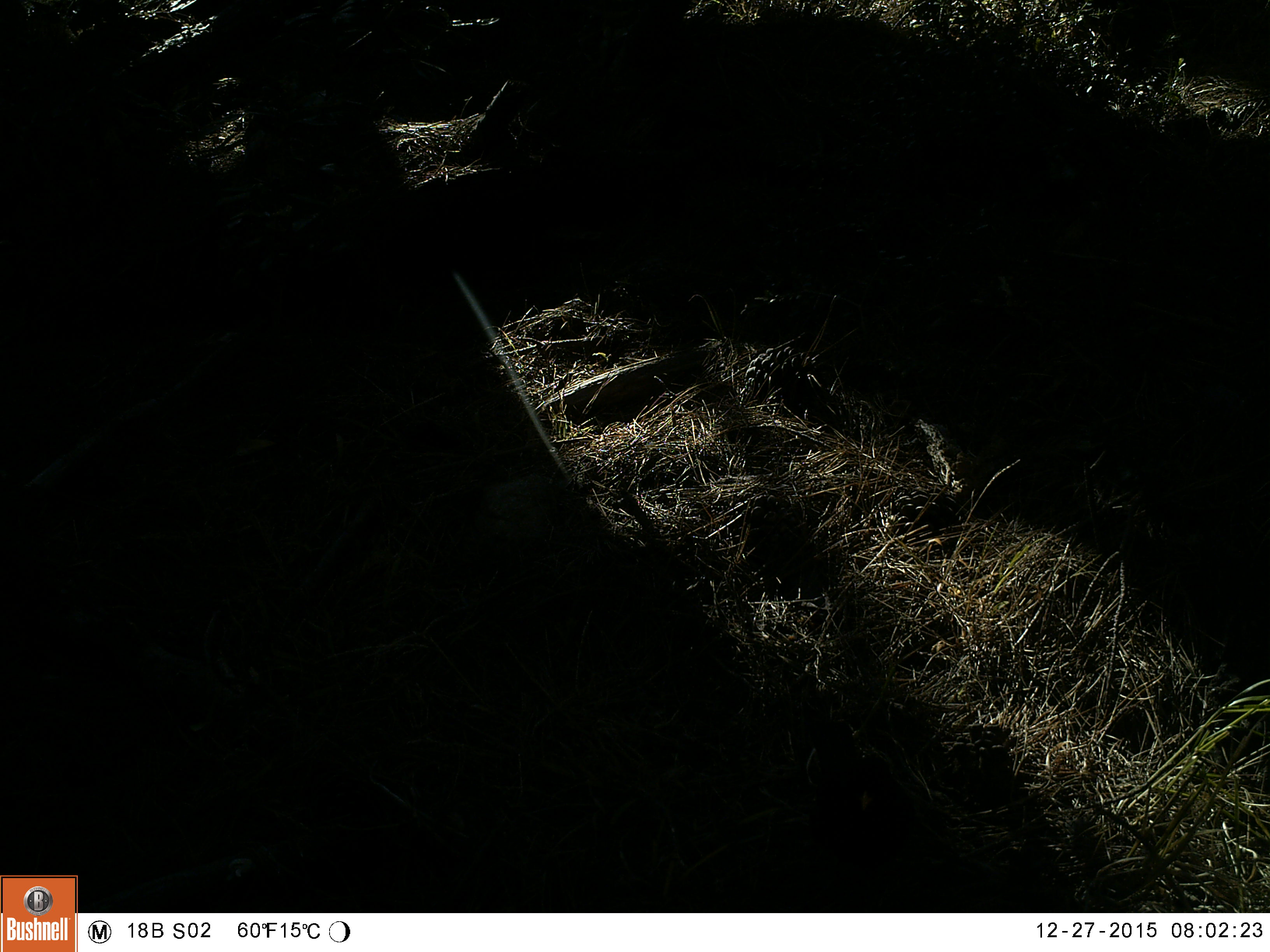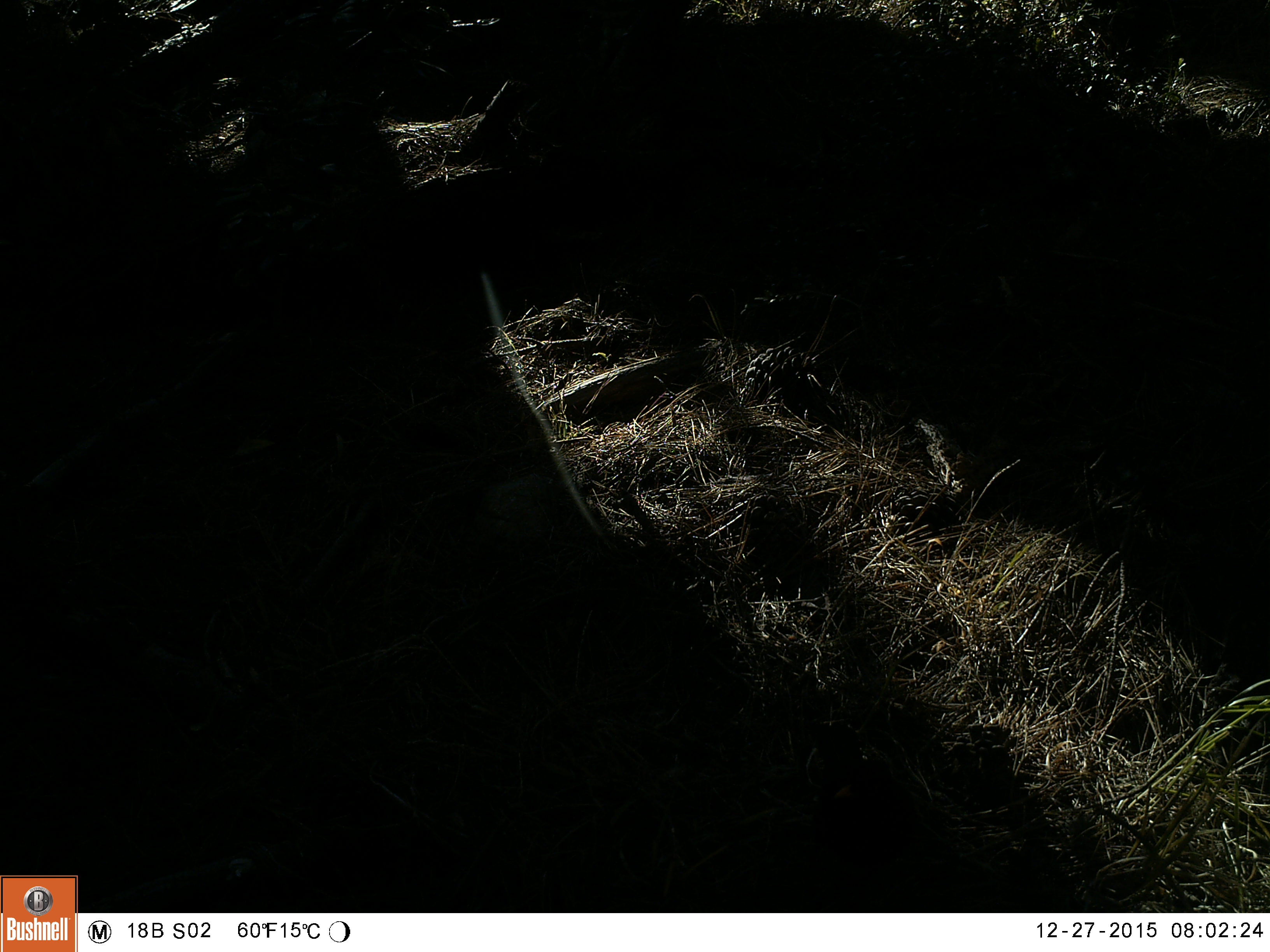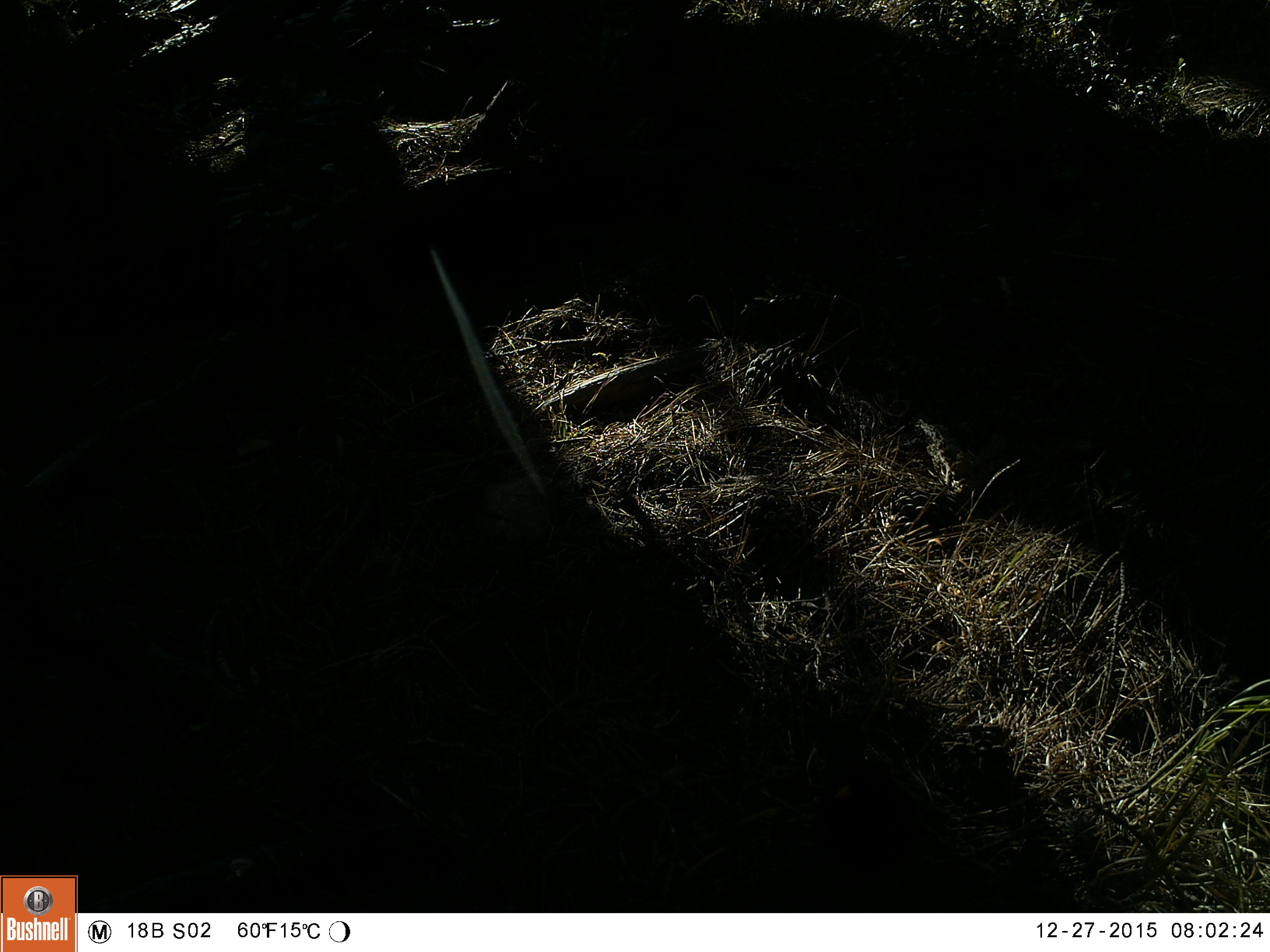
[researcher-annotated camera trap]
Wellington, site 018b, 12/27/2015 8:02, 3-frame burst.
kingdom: Animalia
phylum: Chordata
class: Aves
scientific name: Aves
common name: bird